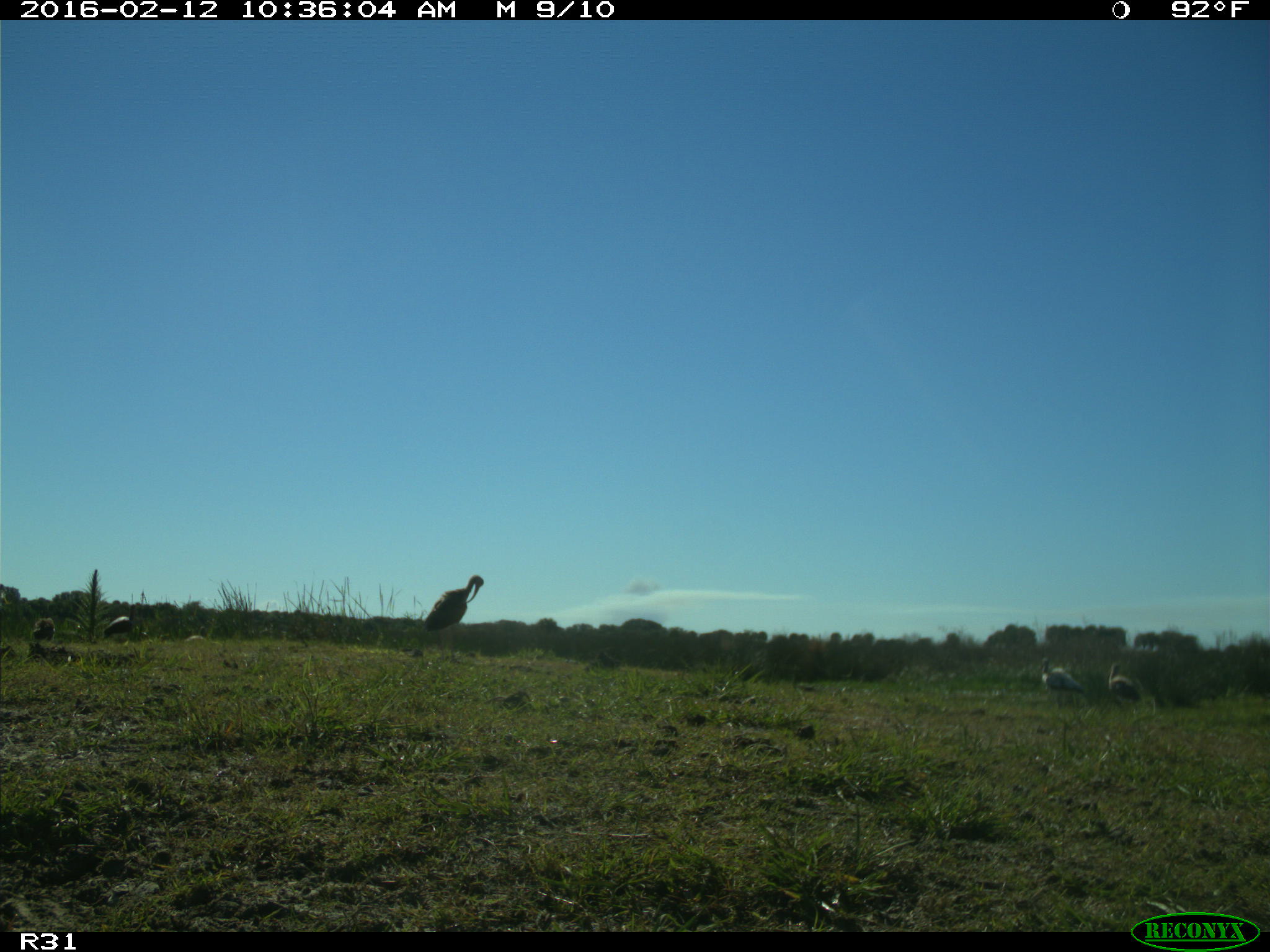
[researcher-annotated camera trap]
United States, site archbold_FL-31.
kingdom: Animalia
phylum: Chordata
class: Aves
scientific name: Aves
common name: birds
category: unidentified bird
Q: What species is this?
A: Unidentified bird (birds) (Aves).